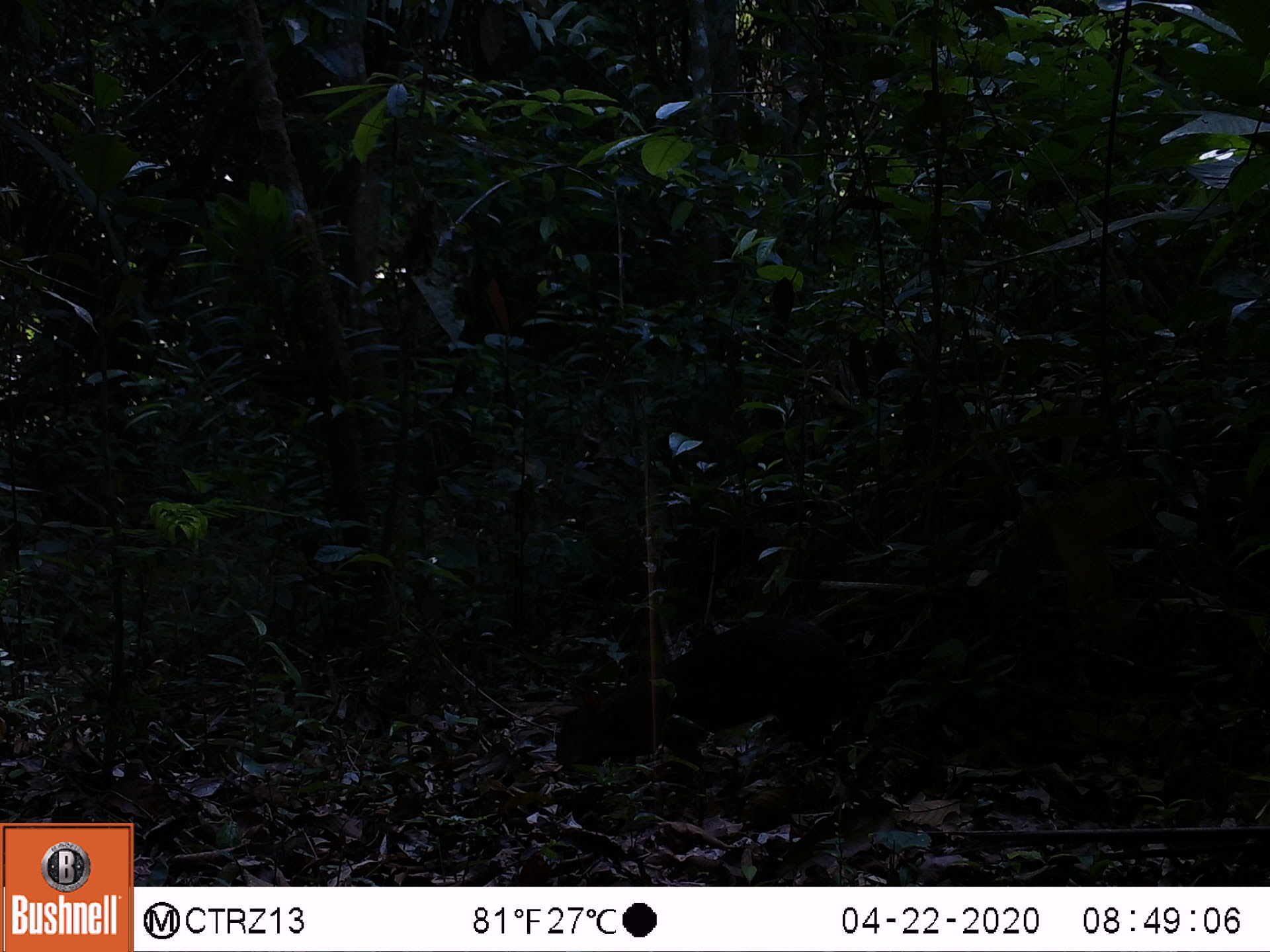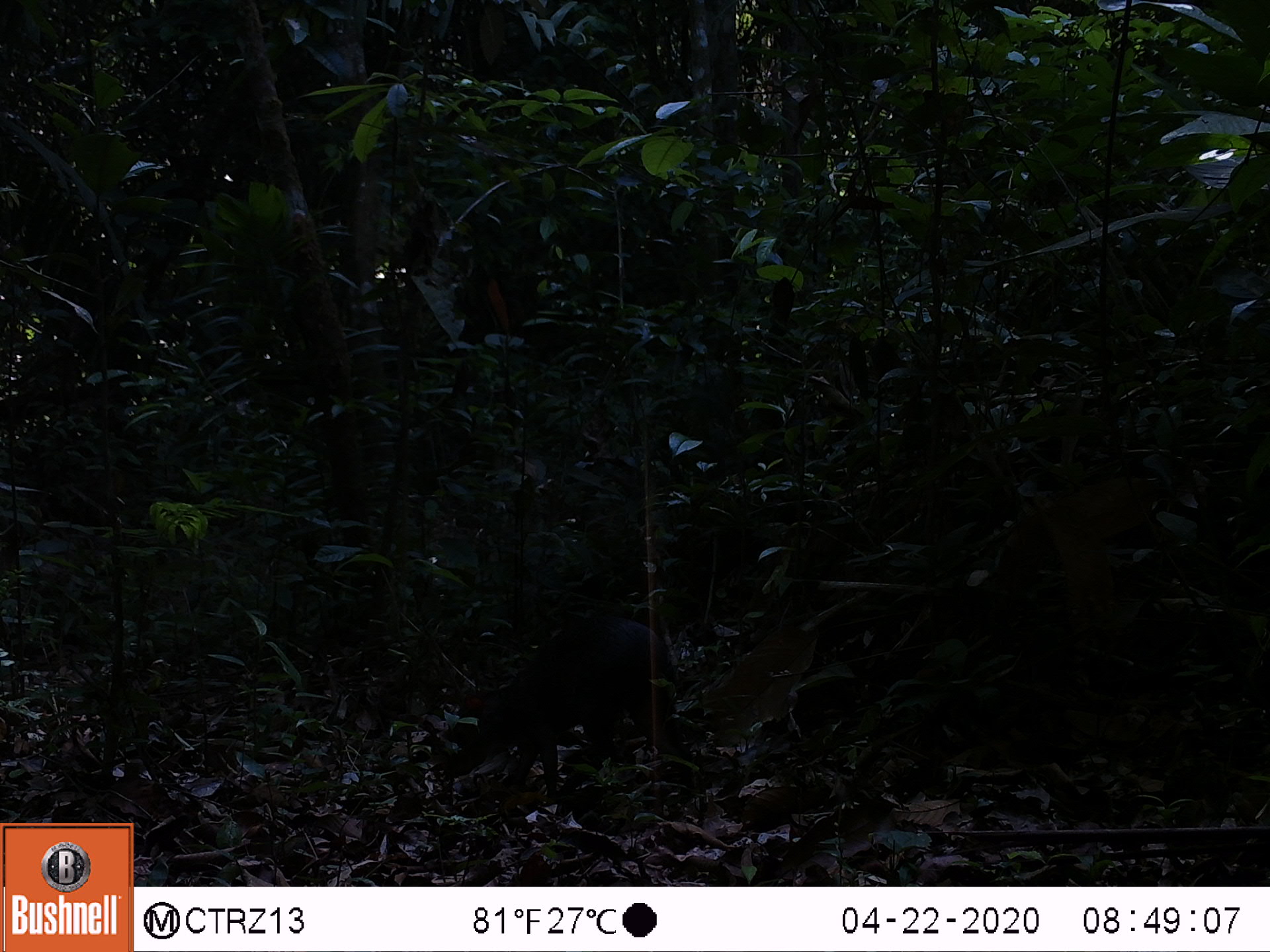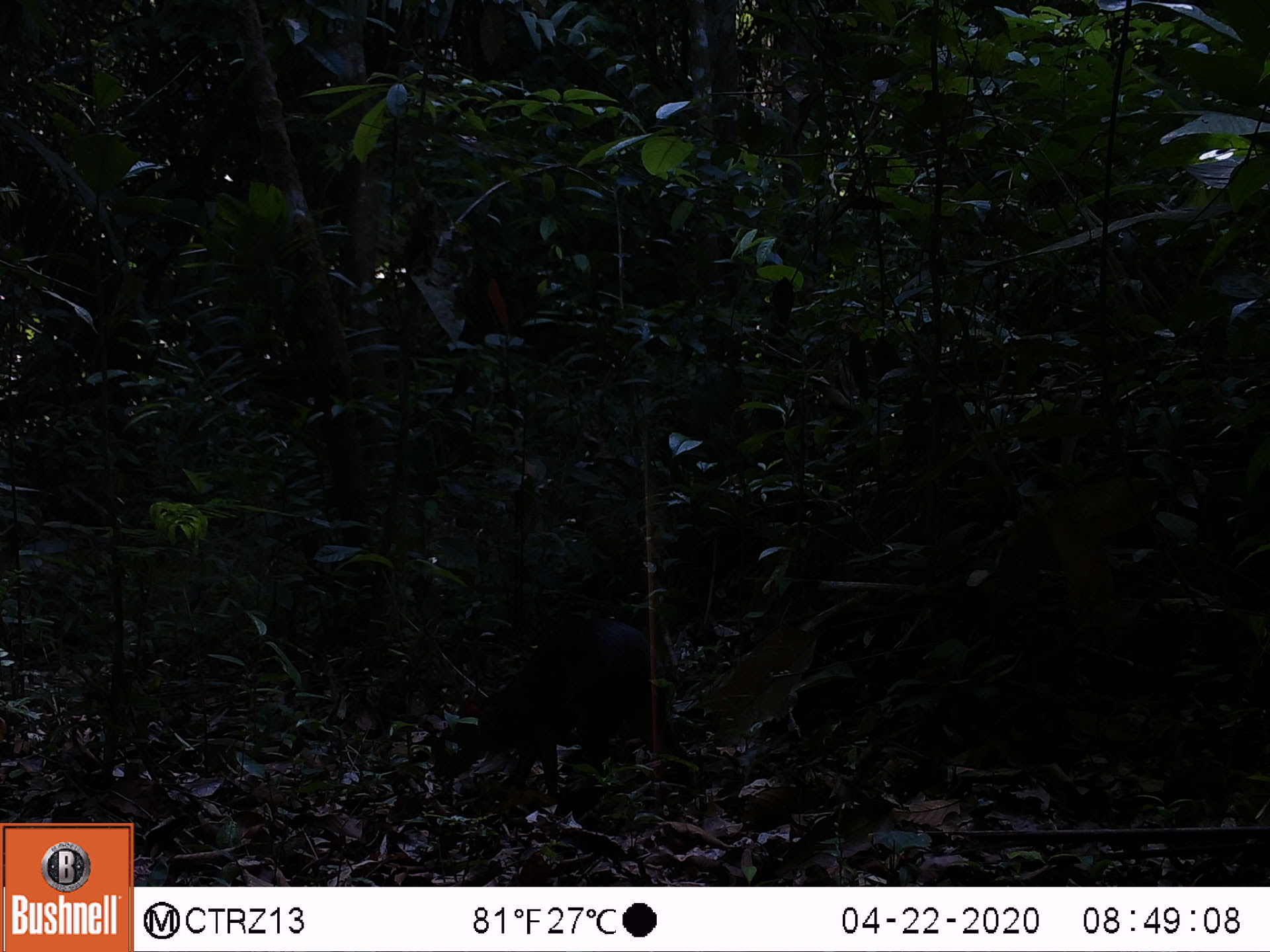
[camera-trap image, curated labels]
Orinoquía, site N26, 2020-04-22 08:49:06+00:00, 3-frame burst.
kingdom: Animalia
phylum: Chordata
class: Mammalia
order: Rodentia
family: Dasyproctidae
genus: Dasyprocta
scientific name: Dasyprocta fuliginosa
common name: black agouti